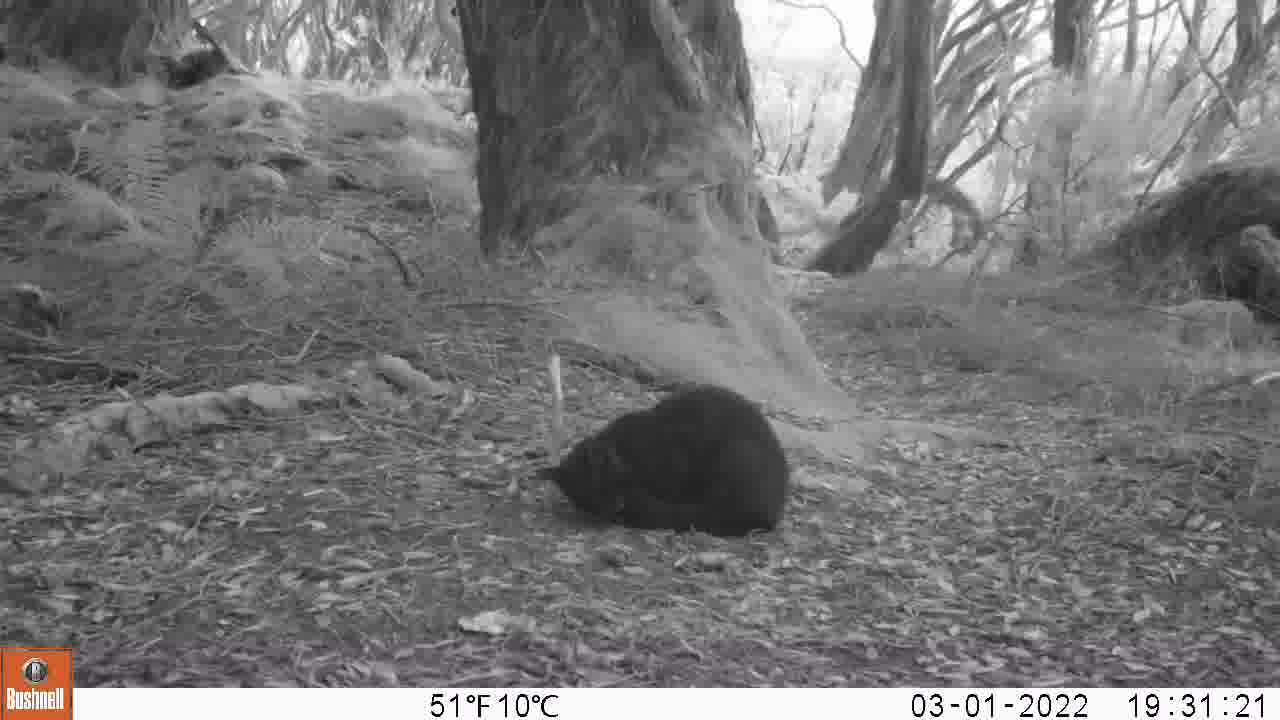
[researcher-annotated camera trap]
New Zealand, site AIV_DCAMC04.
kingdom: Animalia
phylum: Chordata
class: Mammalia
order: Carnivora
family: Felidae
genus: Felis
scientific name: Felis catus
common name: domestic cat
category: cat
Cat (domestic cat) (Felis catus).